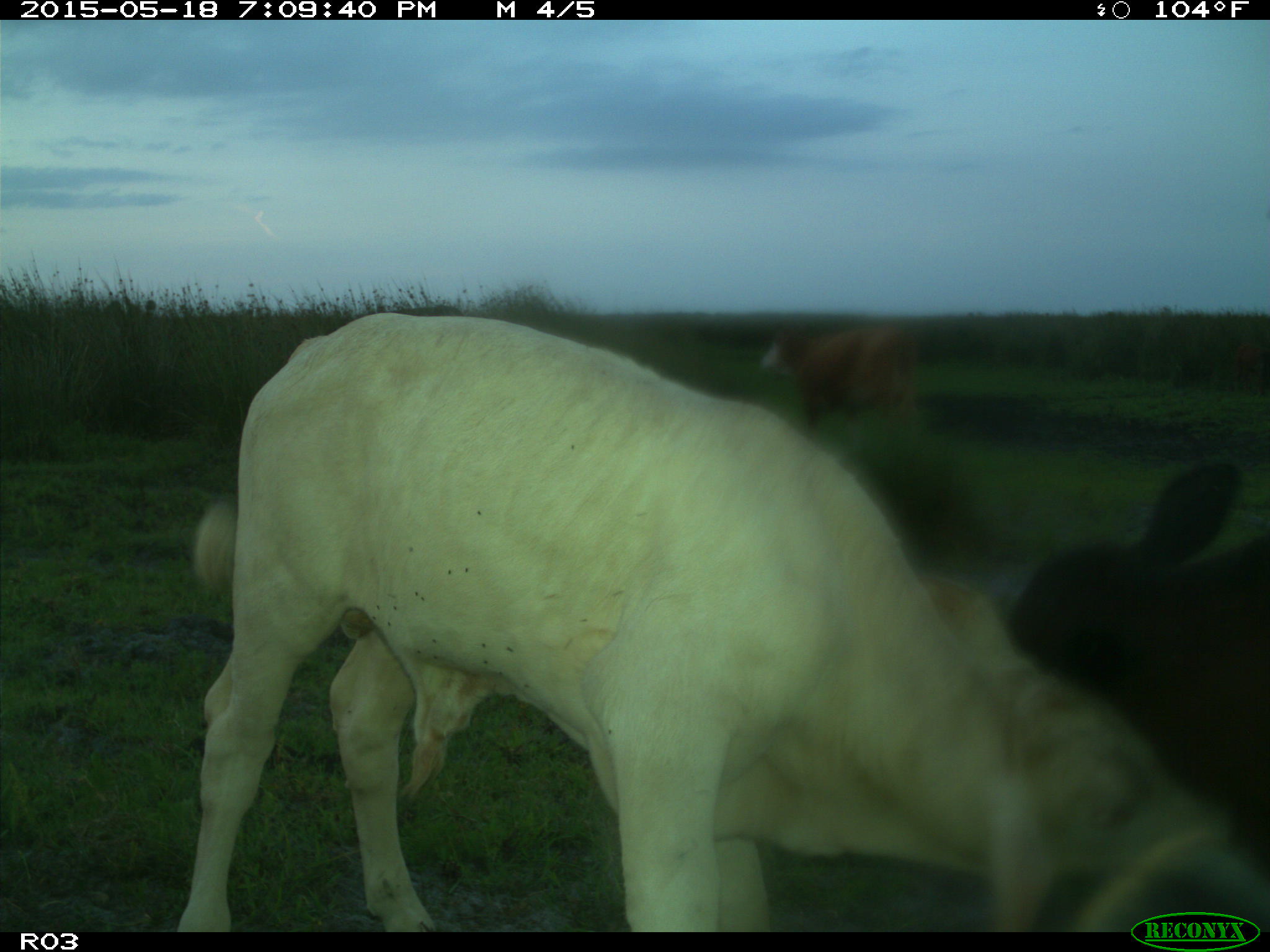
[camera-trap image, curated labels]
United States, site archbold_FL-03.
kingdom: Animalia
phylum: Chordata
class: Mammalia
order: Artiodactyla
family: Bovidae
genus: Bos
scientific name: Bos taurus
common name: domestic cow